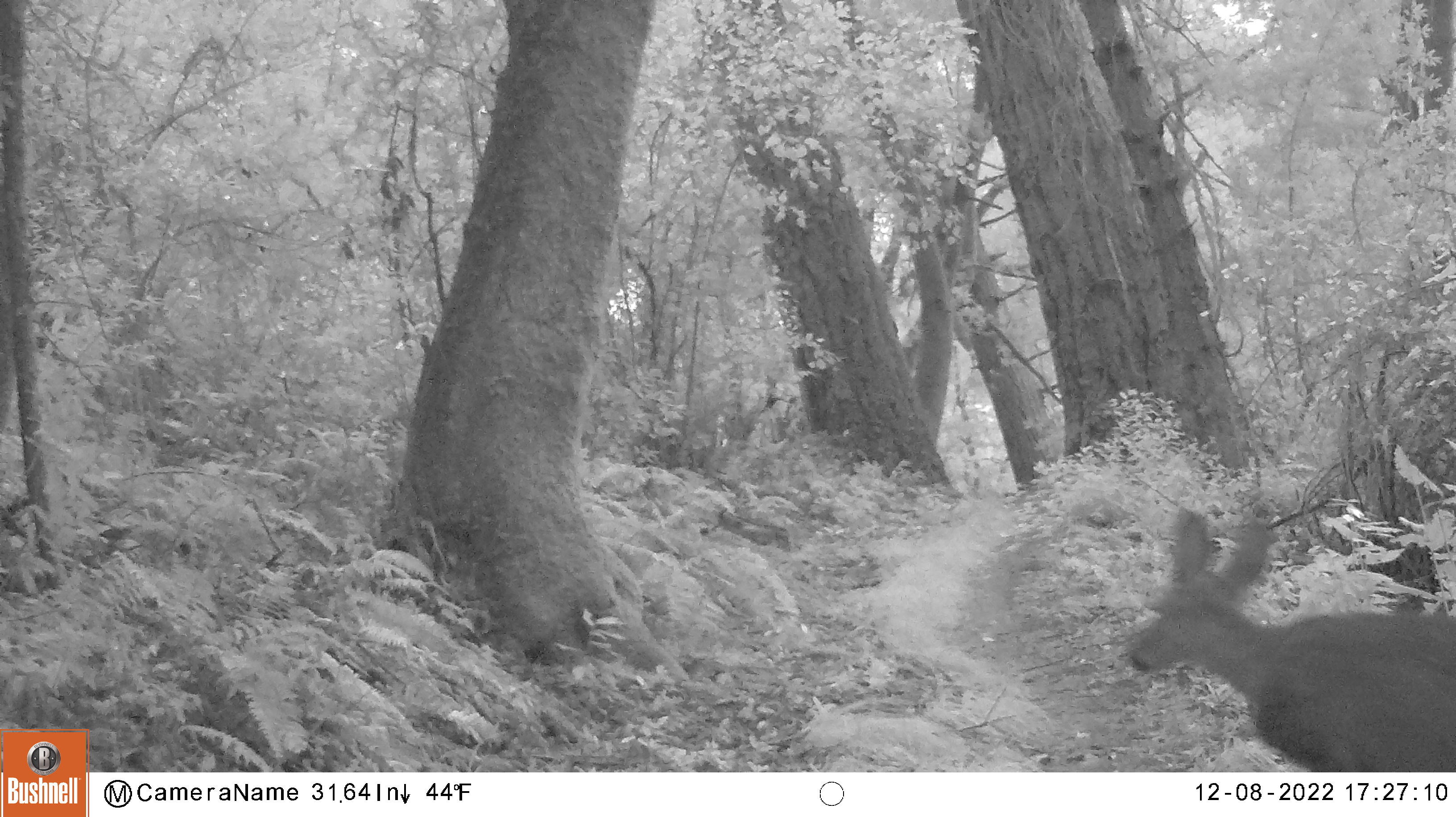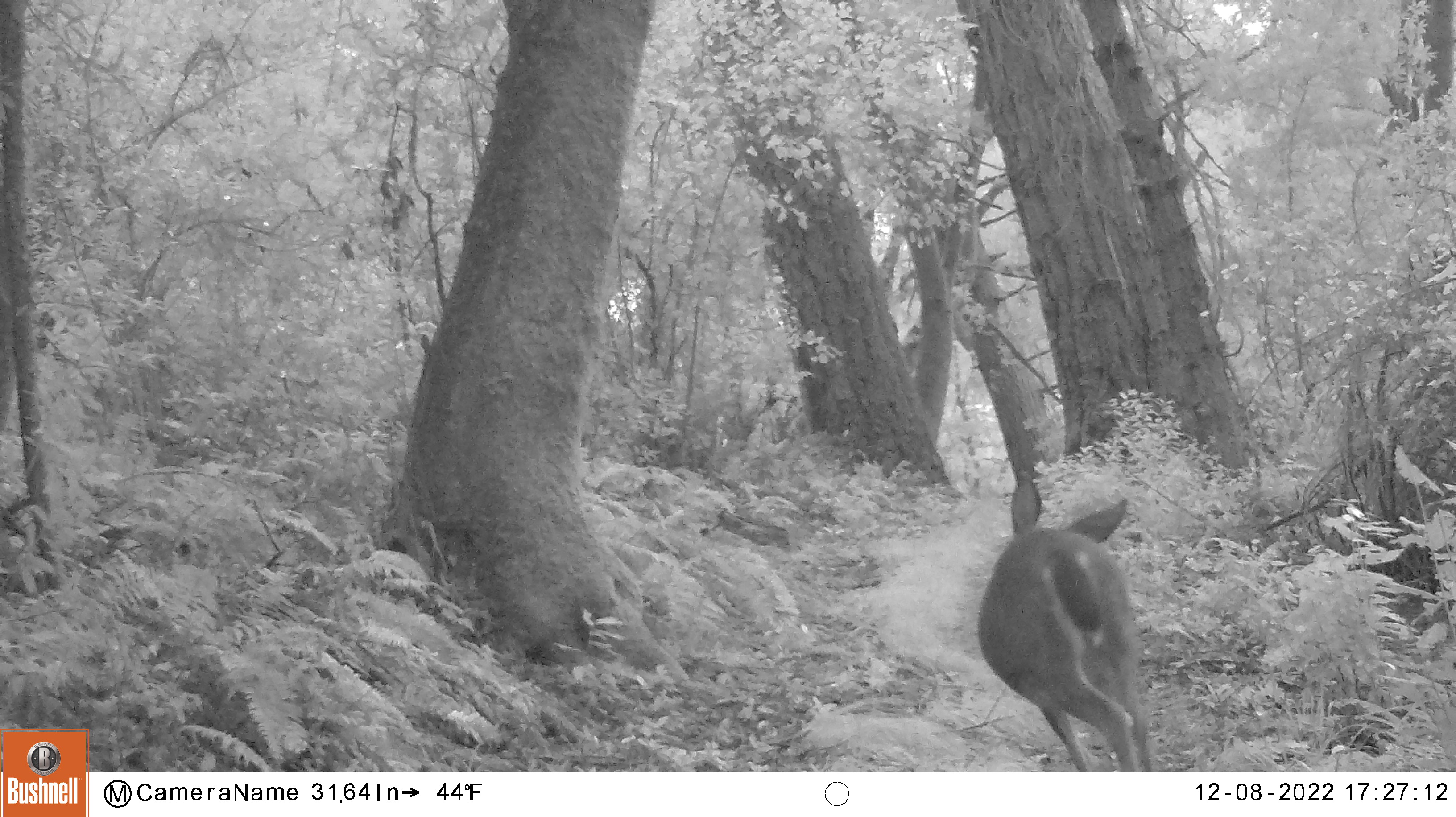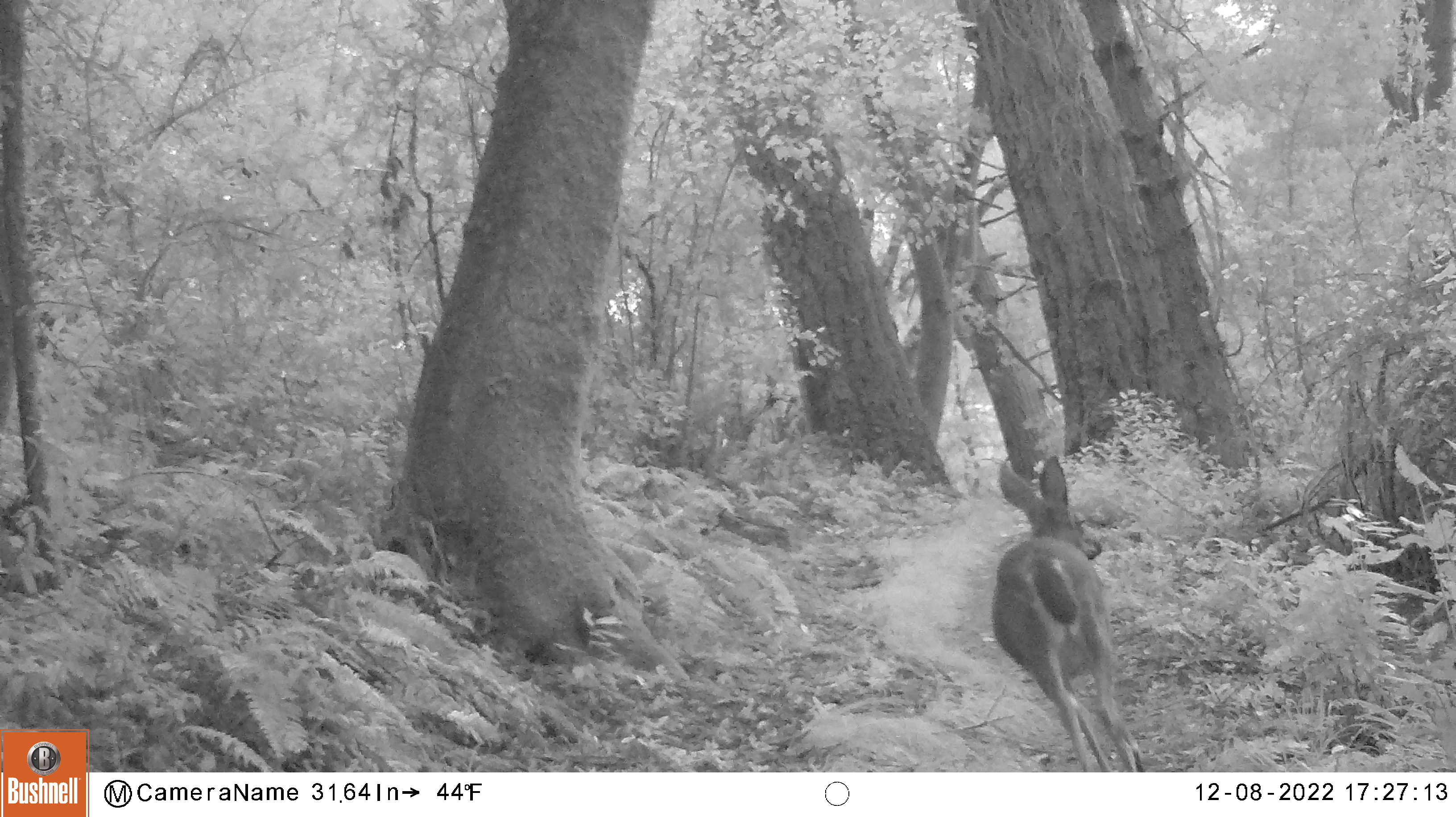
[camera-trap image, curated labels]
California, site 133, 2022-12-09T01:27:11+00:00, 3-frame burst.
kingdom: Animalia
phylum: Chordata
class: Mammalia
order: Artiodactyla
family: Cervidae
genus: Odocoileus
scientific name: Odocoileus hemionus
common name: mule deer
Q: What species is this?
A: Mule deer (Odocoileus hemionus).